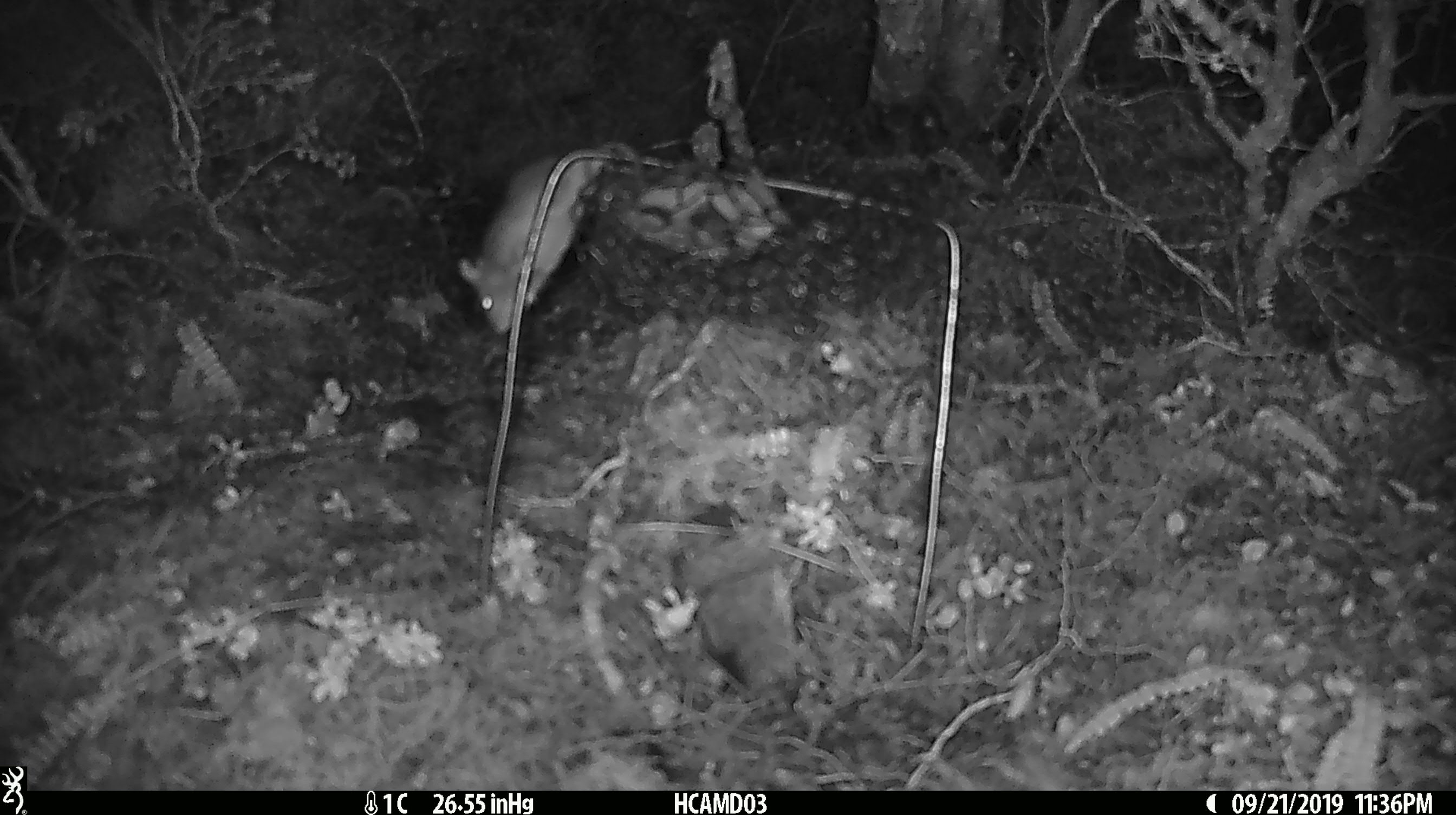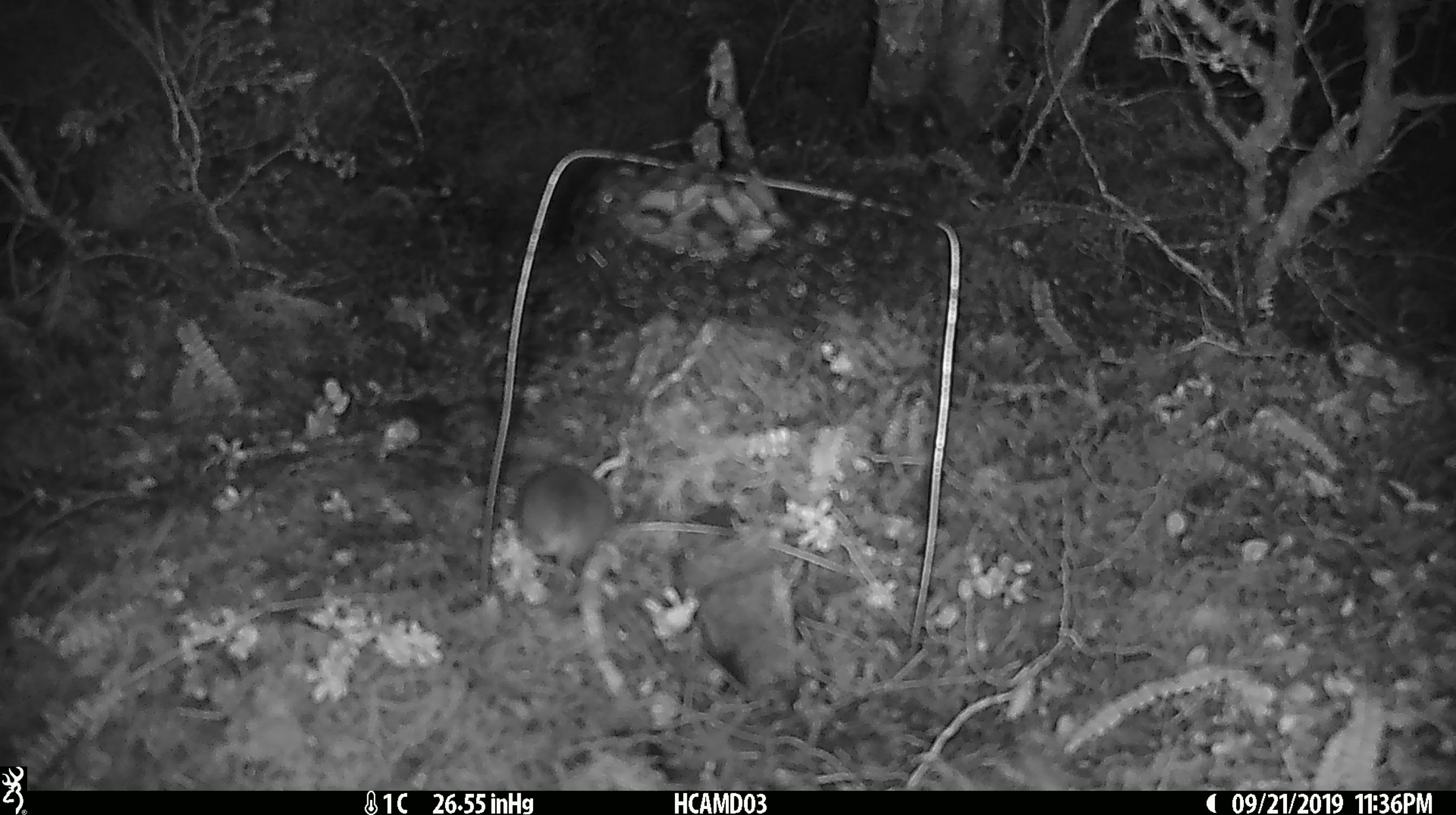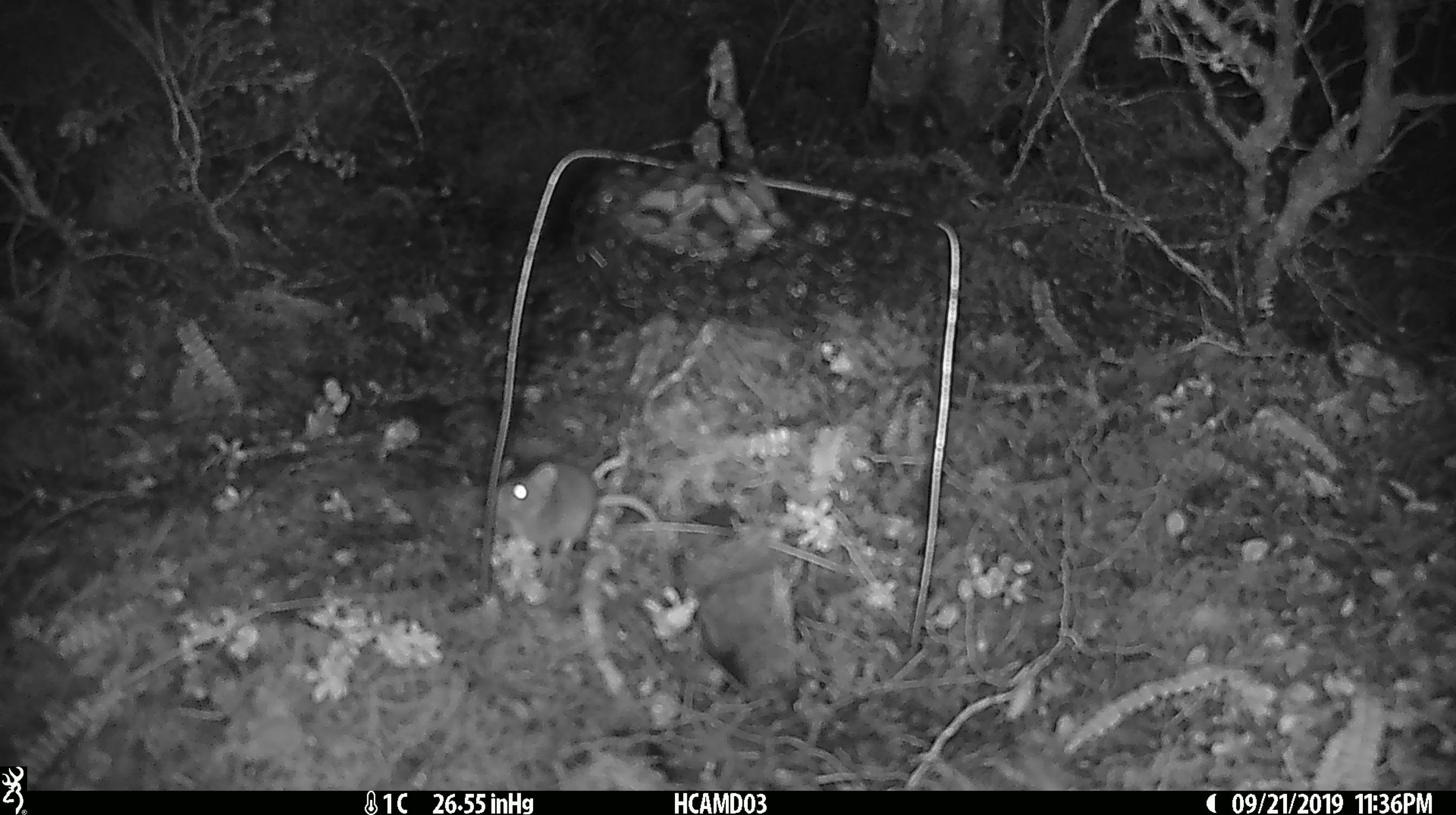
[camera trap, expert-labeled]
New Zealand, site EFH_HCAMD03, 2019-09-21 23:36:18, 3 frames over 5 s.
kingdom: Animalia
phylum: Chordata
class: Mammalia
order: Rodentia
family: Muridae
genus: Mus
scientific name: Mus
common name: mouse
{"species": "mouse (Mus)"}